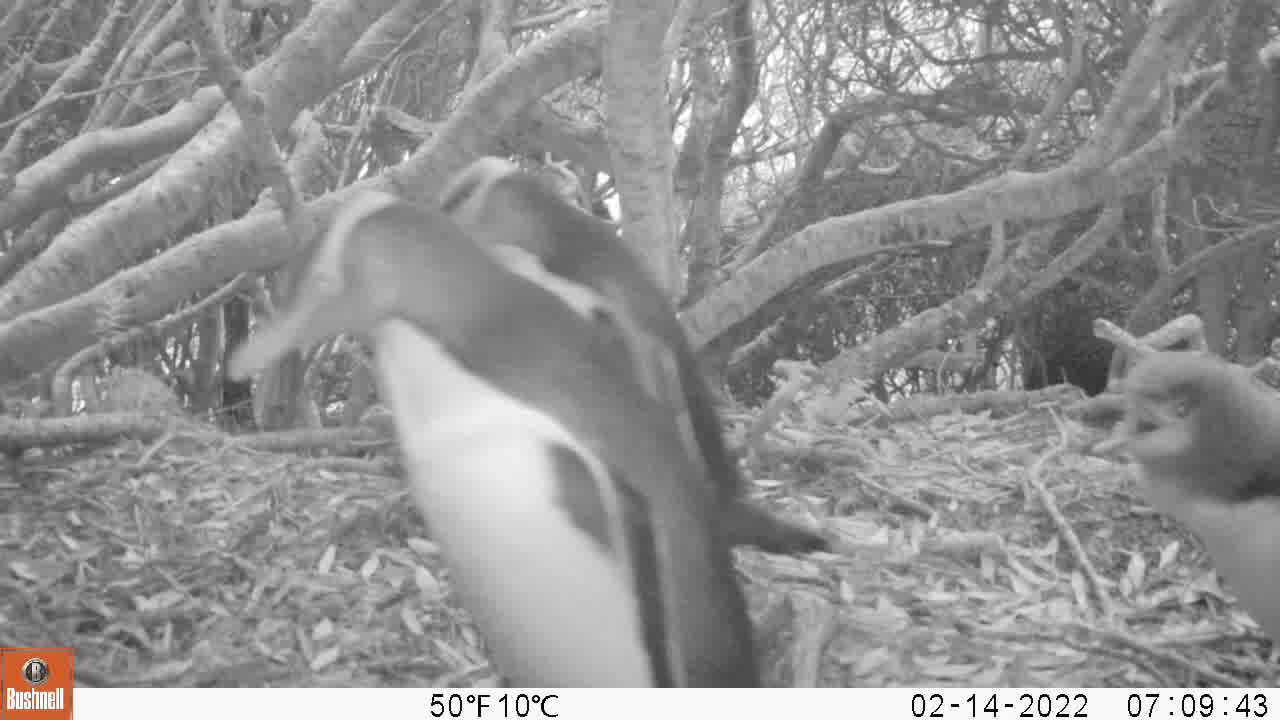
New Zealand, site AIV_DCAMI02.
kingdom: Animalia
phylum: Chordata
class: Aves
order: Sphenisciformes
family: Spheniscidae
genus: Megadyptes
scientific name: Megadyptes antipodes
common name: yellow-eyed penguin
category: yellow eyed penguin